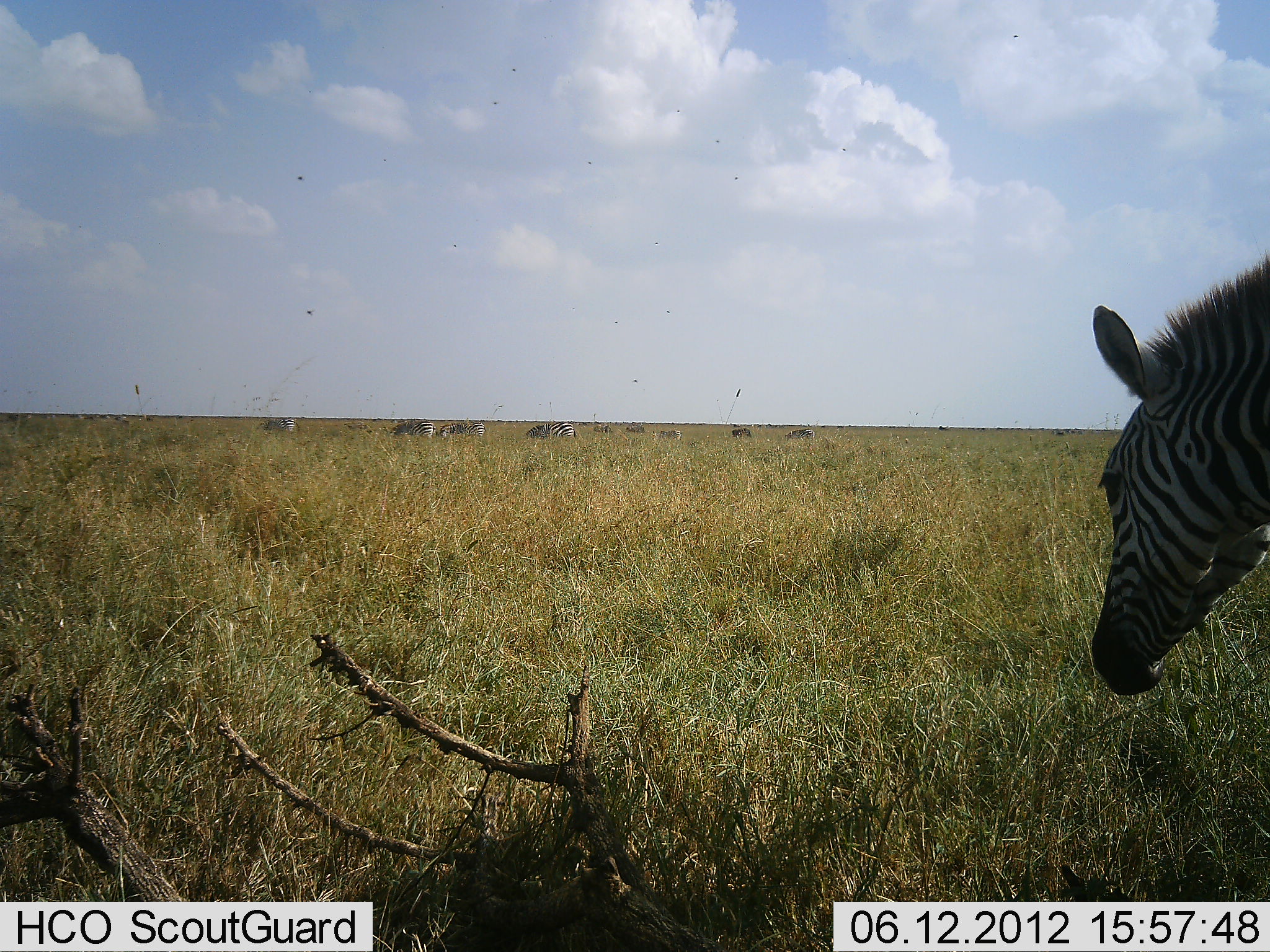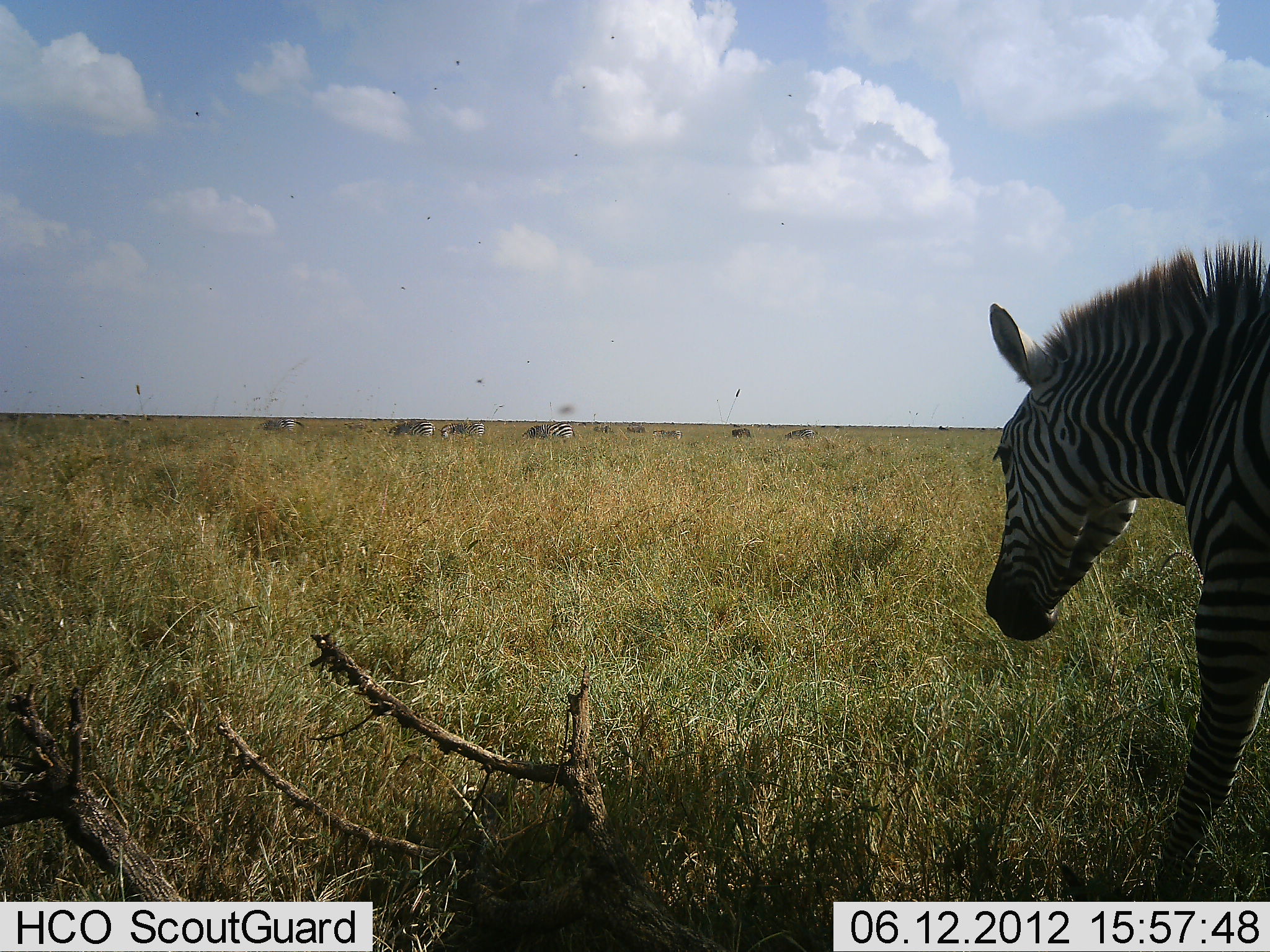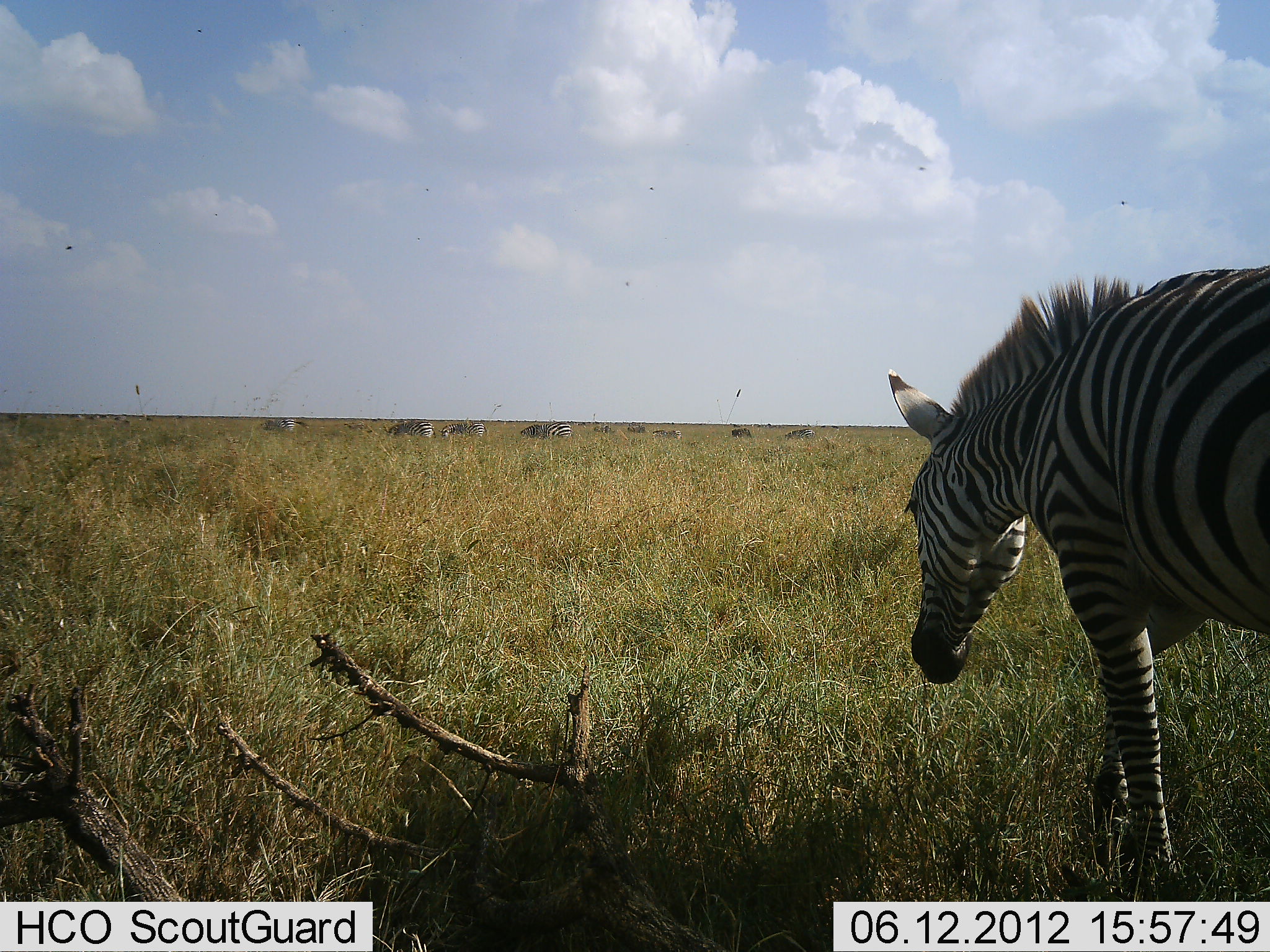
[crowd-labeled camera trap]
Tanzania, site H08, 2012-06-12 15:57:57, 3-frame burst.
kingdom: Animalia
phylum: Chordata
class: Mammalia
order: Perissodactyla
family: Equidae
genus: Equus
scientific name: Equus quagga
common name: plains zebra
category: zebra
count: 10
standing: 20%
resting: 10%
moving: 70%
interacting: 0%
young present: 0%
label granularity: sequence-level